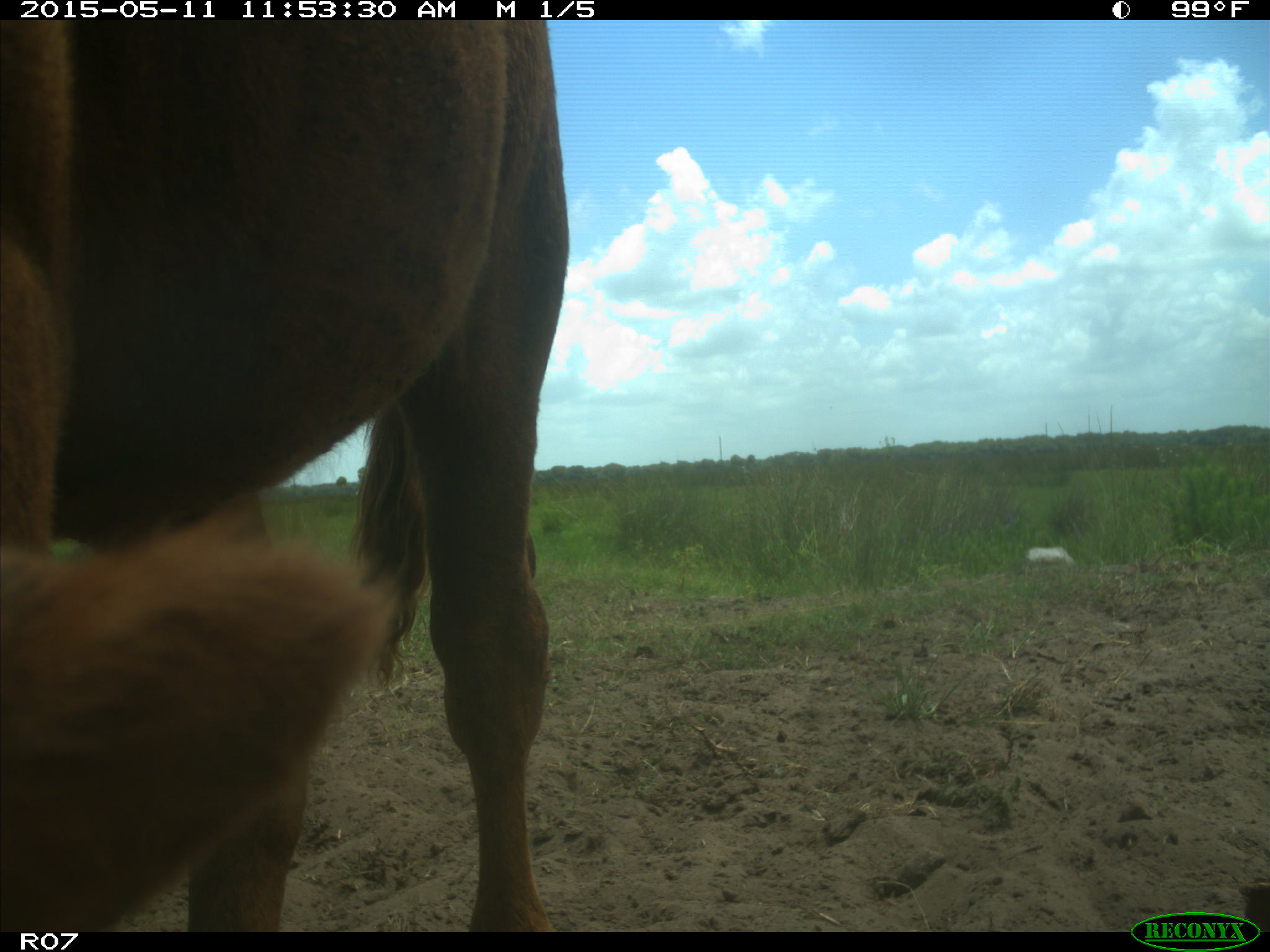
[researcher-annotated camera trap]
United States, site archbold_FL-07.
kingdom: Animalia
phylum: Chordata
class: Mammalia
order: Artiodactyla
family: Bovidae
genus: Bos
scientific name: Bos taurus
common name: domestic cow